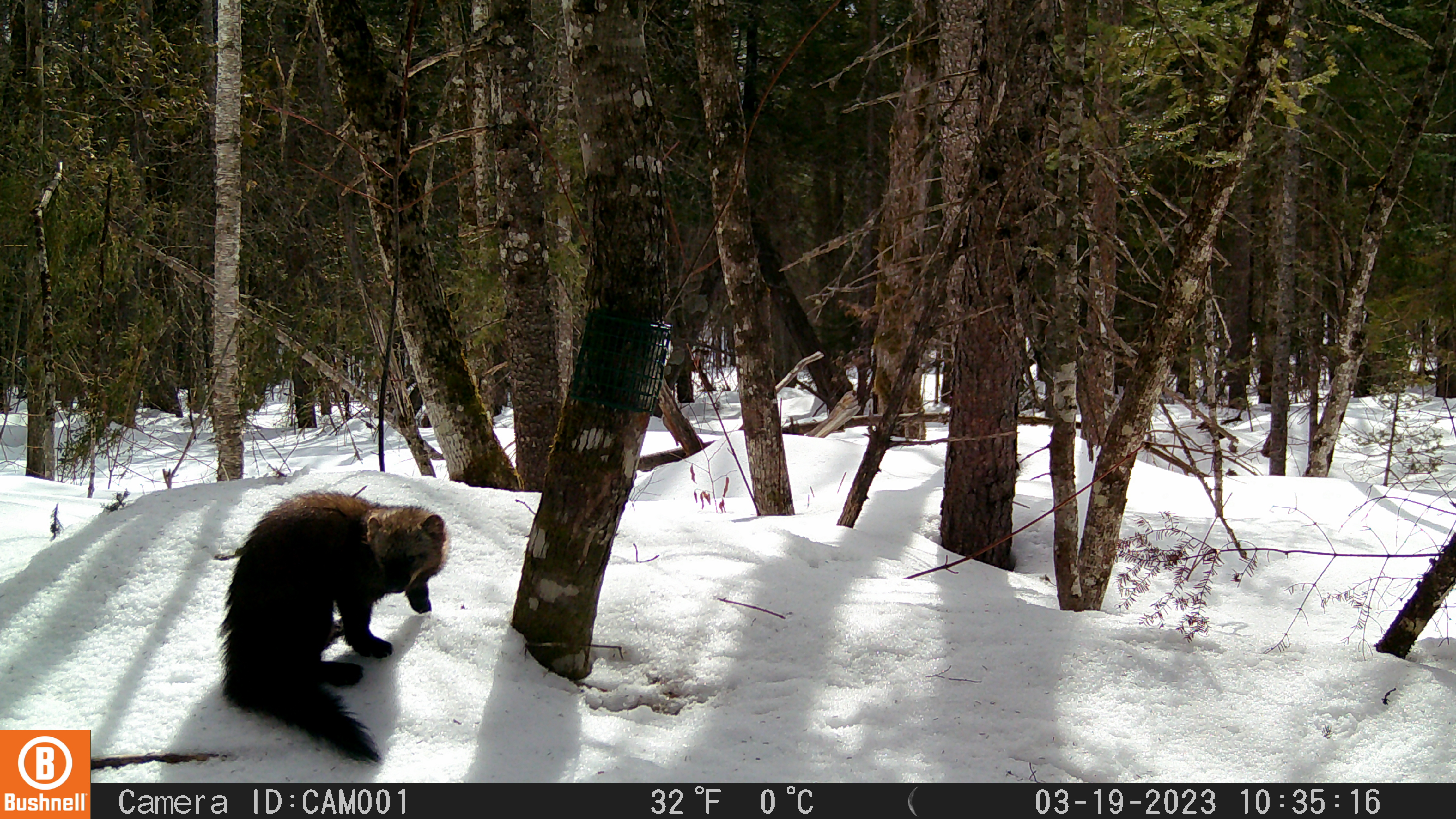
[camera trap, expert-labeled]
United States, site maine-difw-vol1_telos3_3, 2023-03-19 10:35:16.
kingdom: Animalia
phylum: Chordata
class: Mammalia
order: Carnivora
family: Mustelidae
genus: Pekania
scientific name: Pekania pennanti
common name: fisher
Fisher (Pekania pennanti).